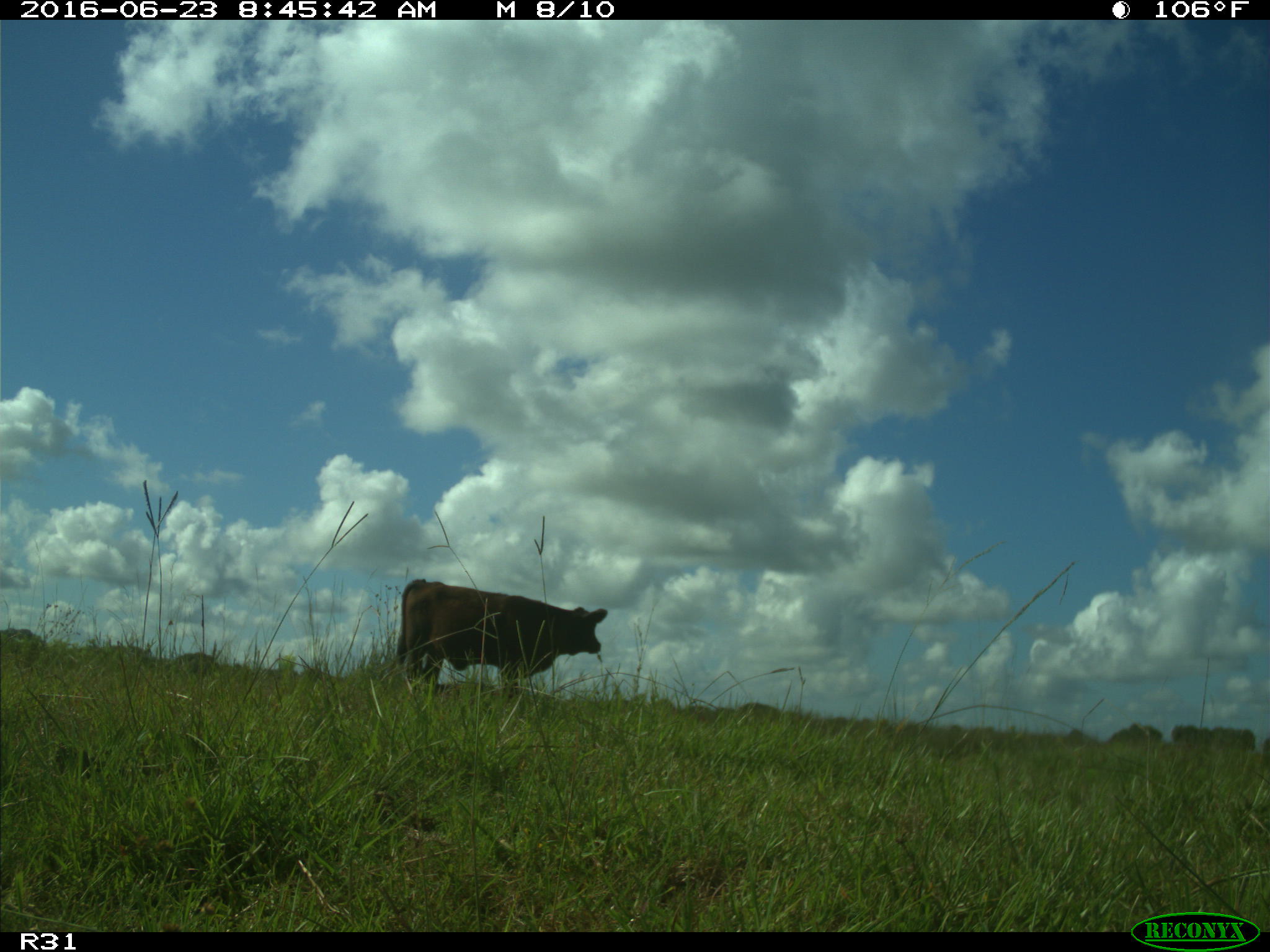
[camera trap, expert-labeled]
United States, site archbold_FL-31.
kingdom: Animalia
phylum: Chordata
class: Mammalia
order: Artiodactyla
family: Bovidae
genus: Bos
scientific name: Bos taurus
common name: domestic cow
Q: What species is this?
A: Bos taurus (domestic cow).